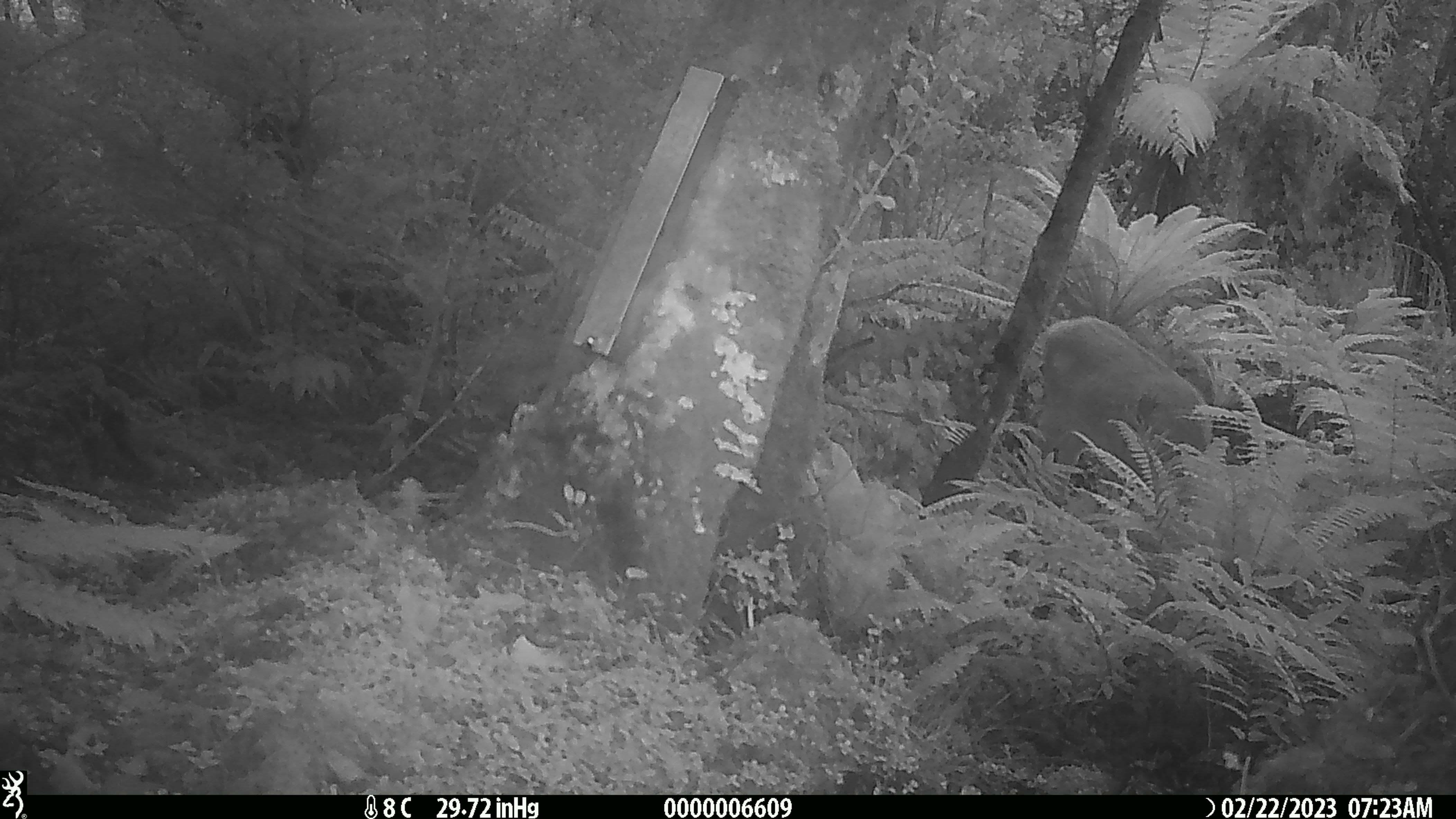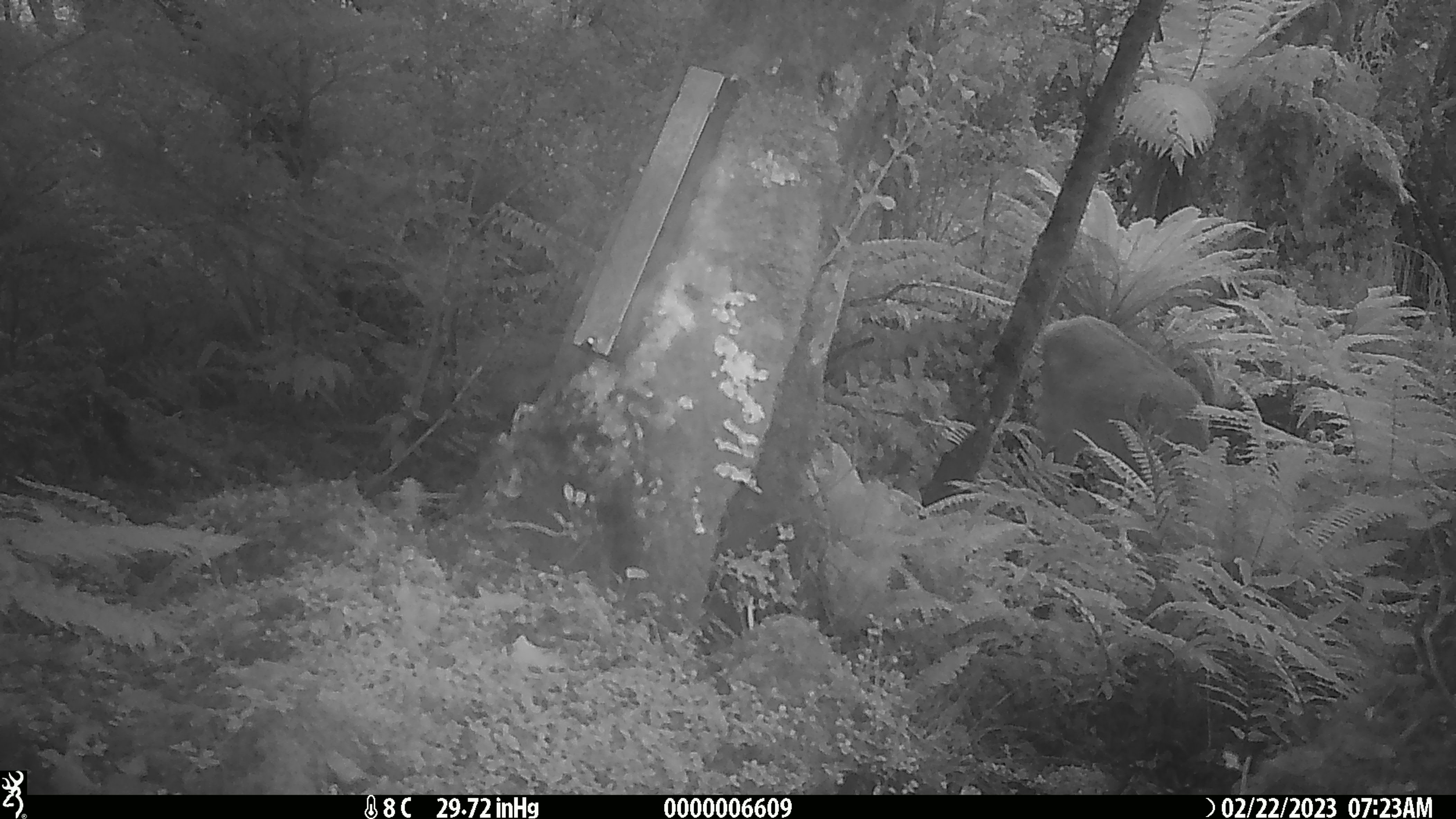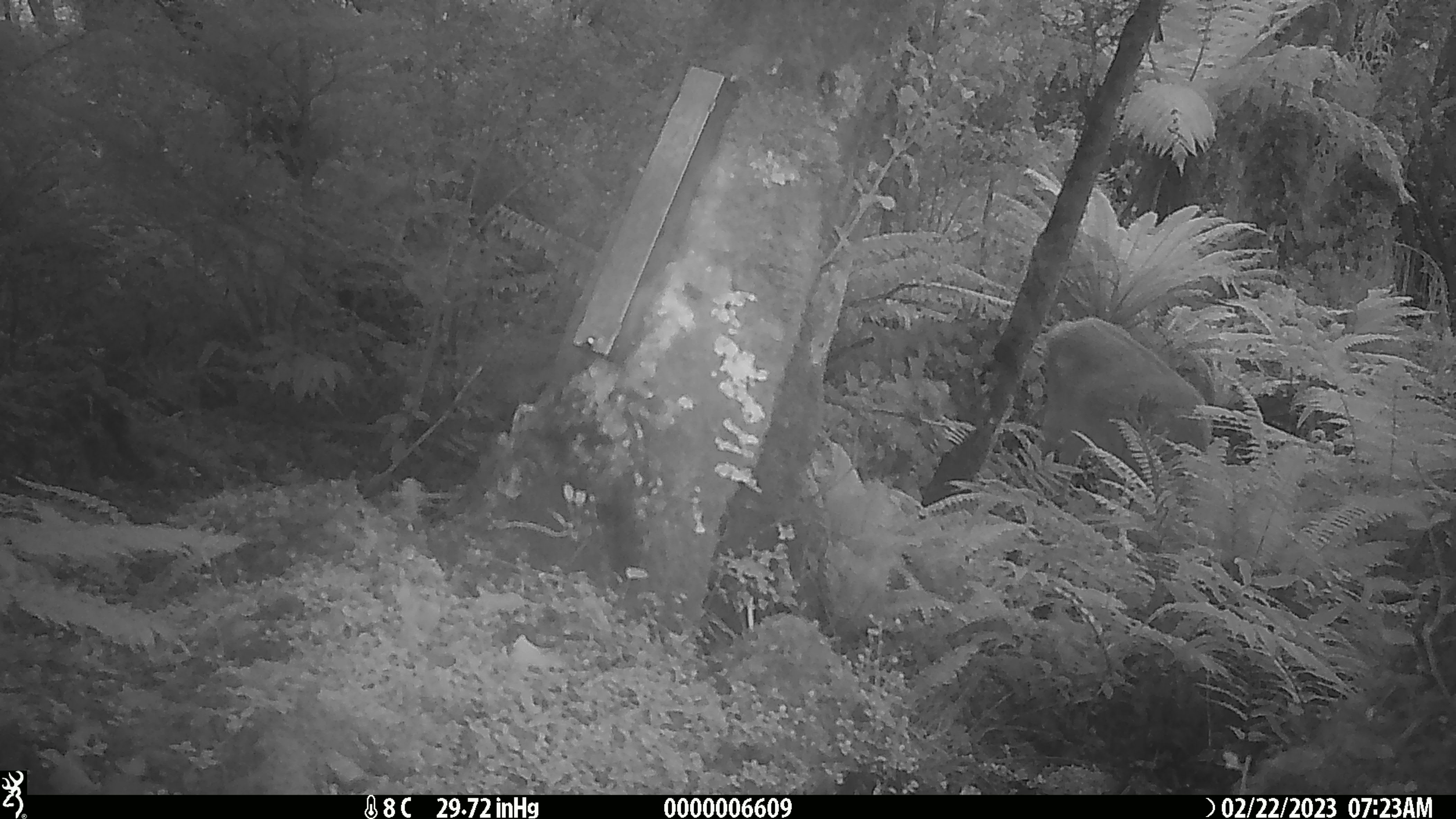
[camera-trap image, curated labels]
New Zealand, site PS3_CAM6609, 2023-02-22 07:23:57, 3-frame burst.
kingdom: Animalia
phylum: Chordata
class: Mammalia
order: Artiodactyla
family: Cervidae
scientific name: Cervidae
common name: deer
Deer (Cervidae).